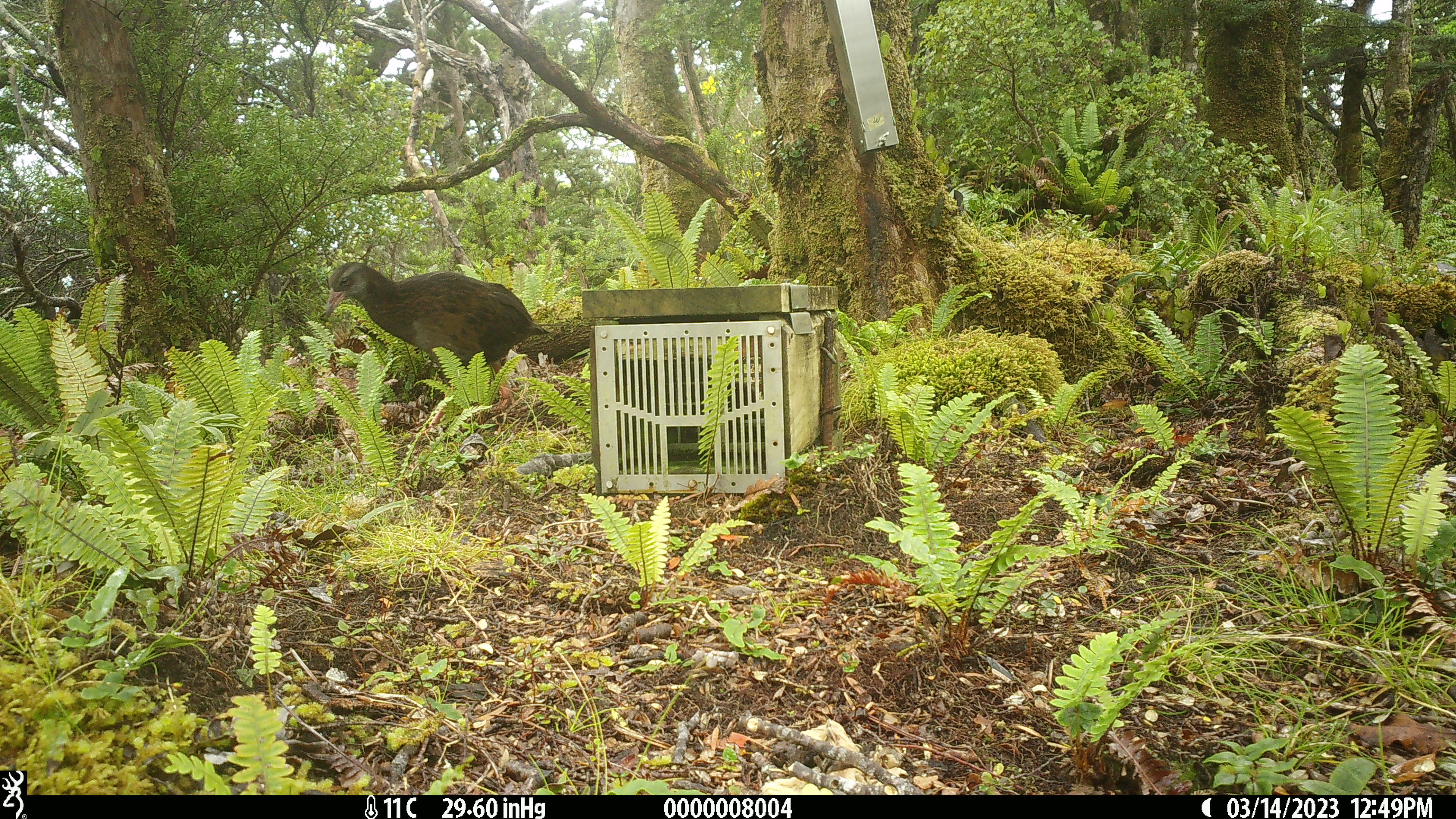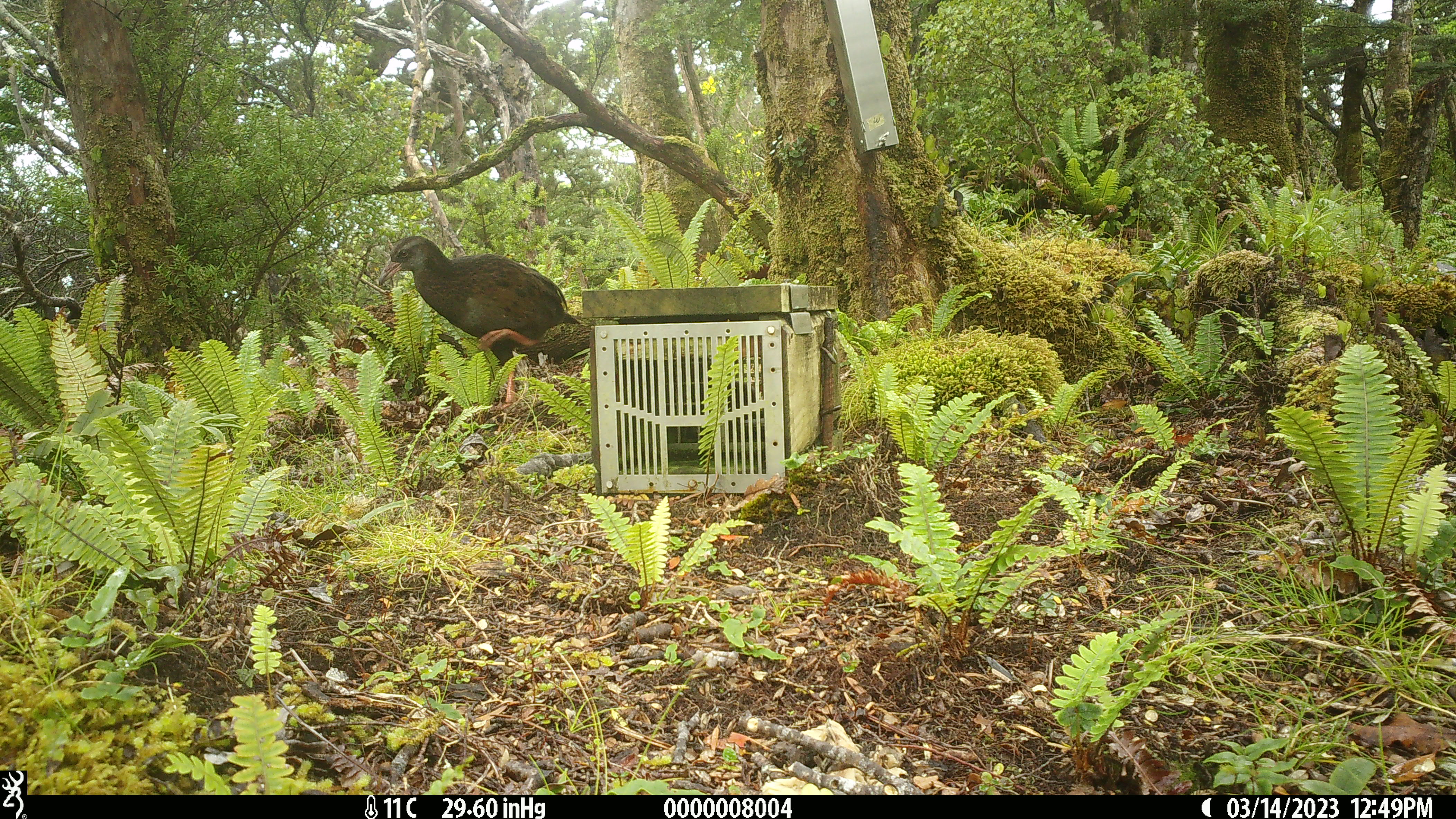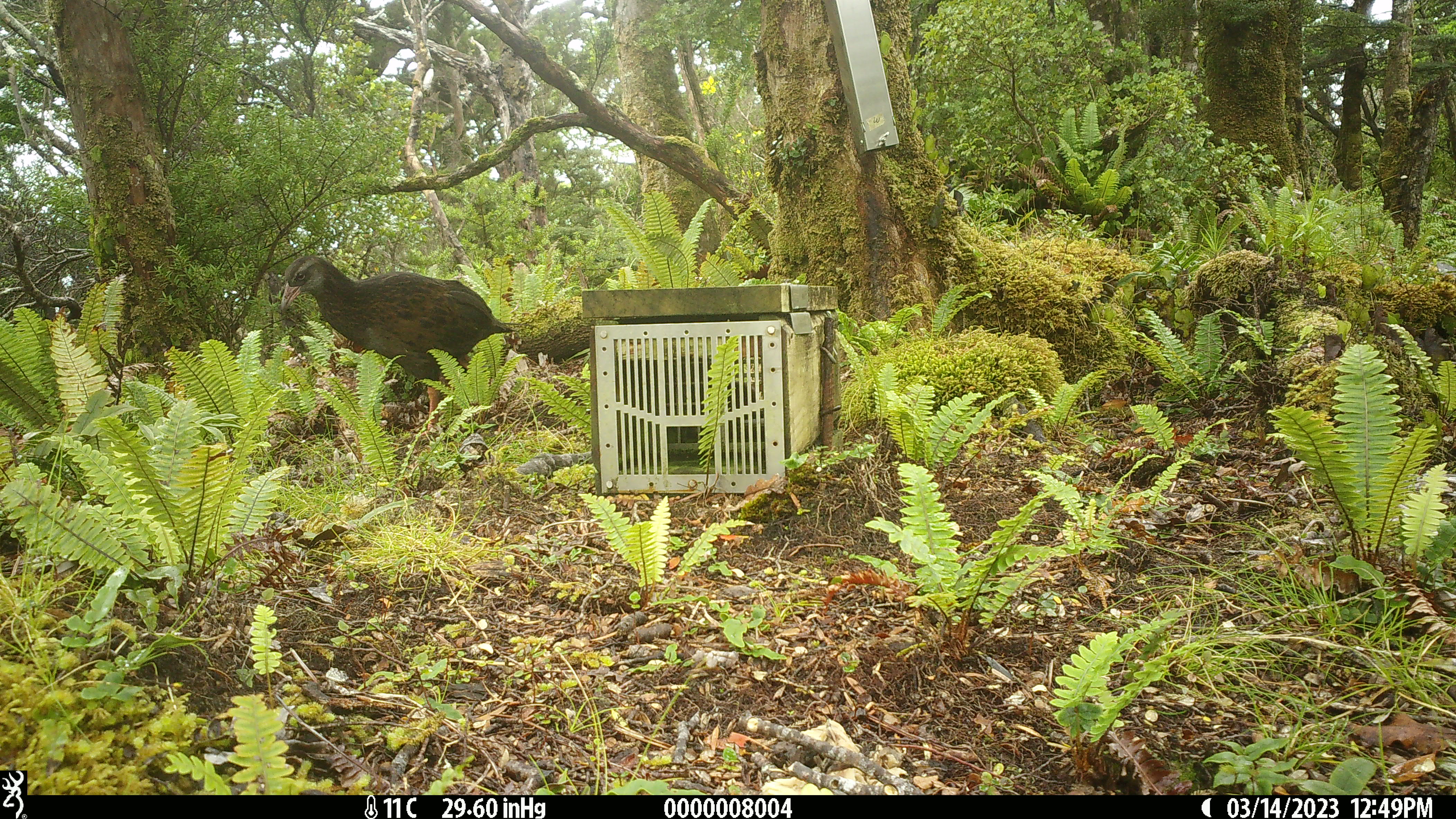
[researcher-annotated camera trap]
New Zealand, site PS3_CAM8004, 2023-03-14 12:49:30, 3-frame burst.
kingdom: Animalia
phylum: Chordata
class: Aves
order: Gruiformes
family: Rallidae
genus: Gallirallus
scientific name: Gallirallus australis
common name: weka